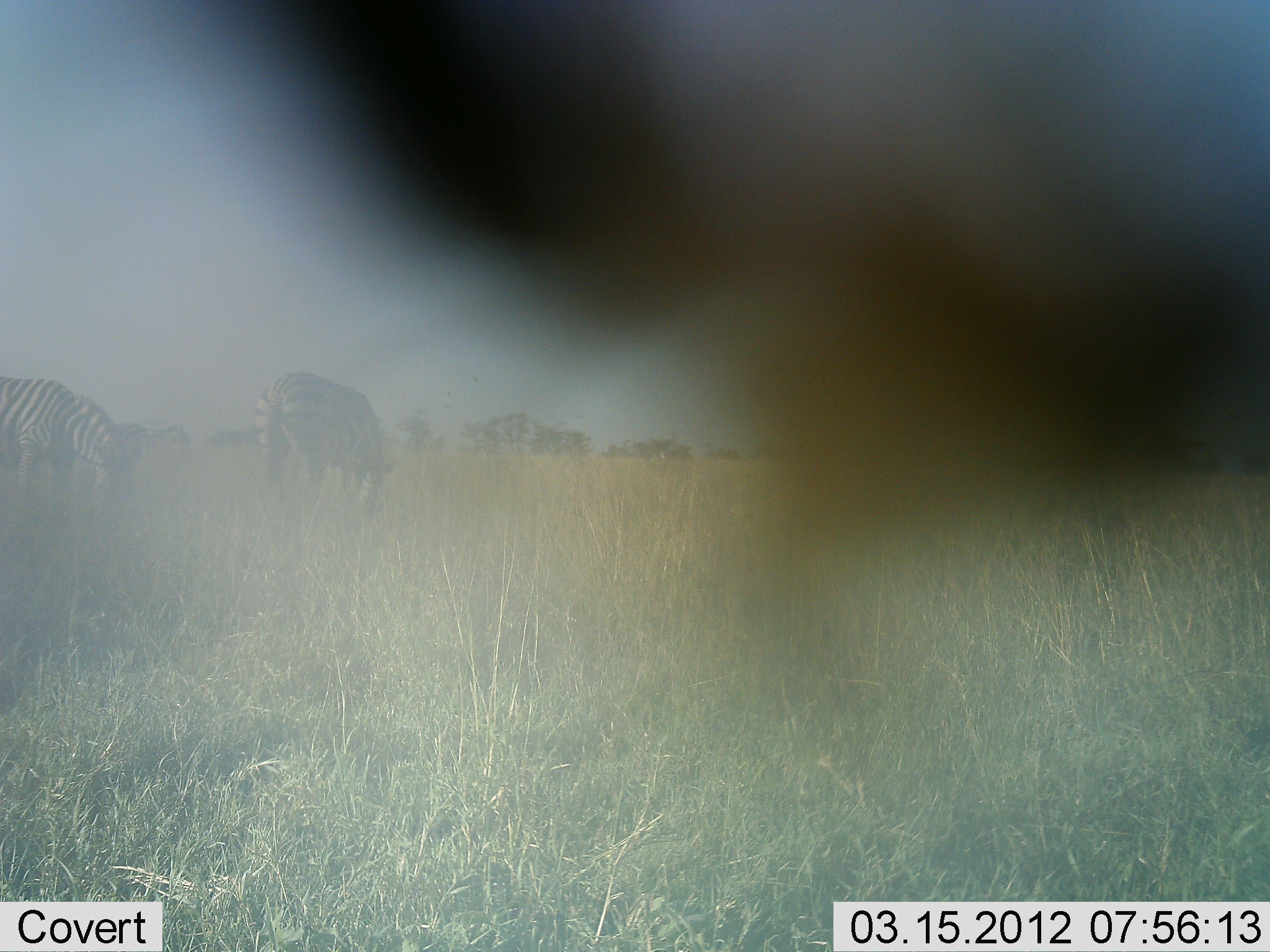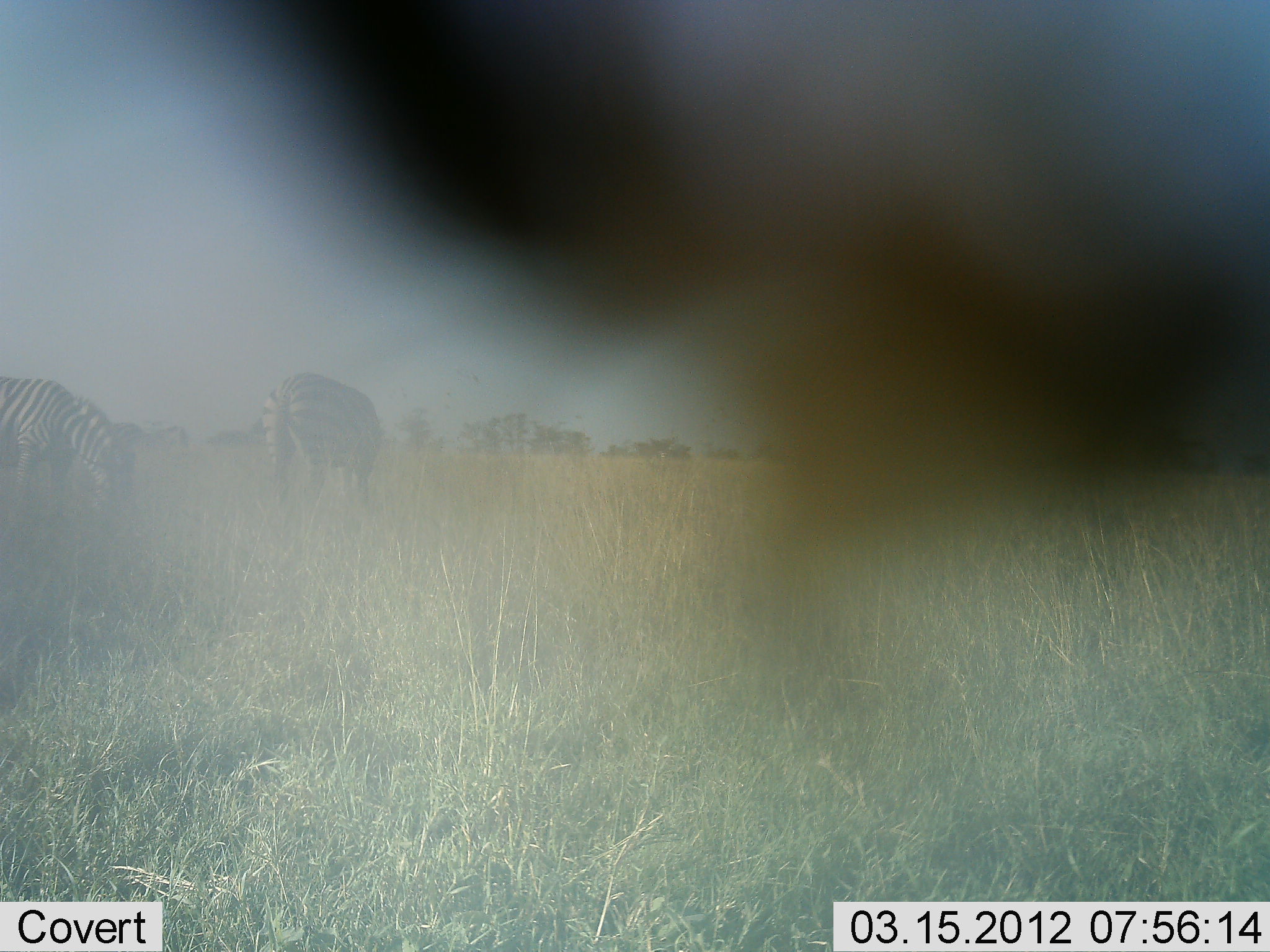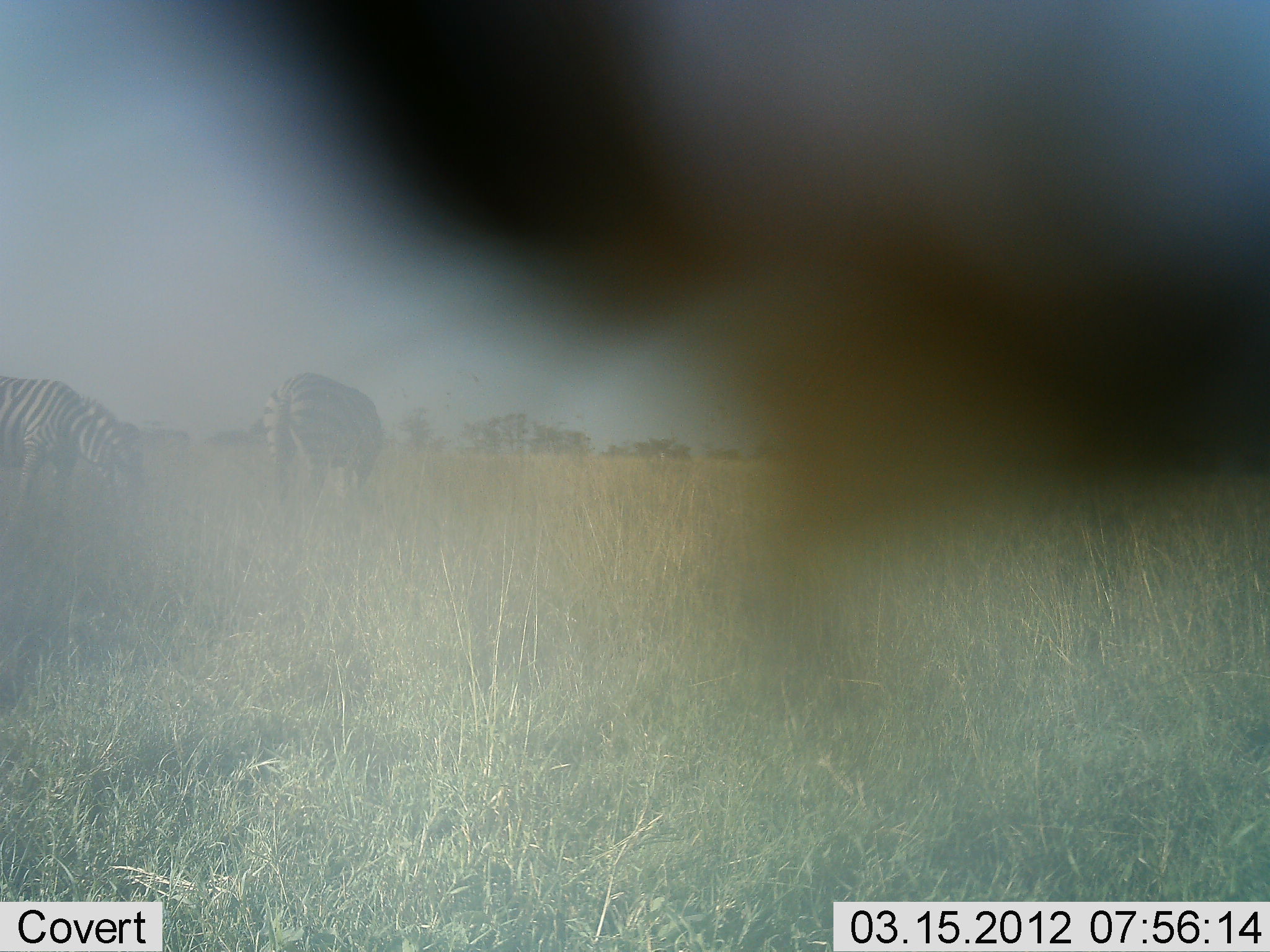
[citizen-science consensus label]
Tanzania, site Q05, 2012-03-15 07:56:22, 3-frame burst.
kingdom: Animalia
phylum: Chordata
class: Mammalia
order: Perissodactyla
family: Equidae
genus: Equus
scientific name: Equus quagga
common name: plains zebra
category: zebra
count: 2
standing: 36%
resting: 0%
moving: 7%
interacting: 0%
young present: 0%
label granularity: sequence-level